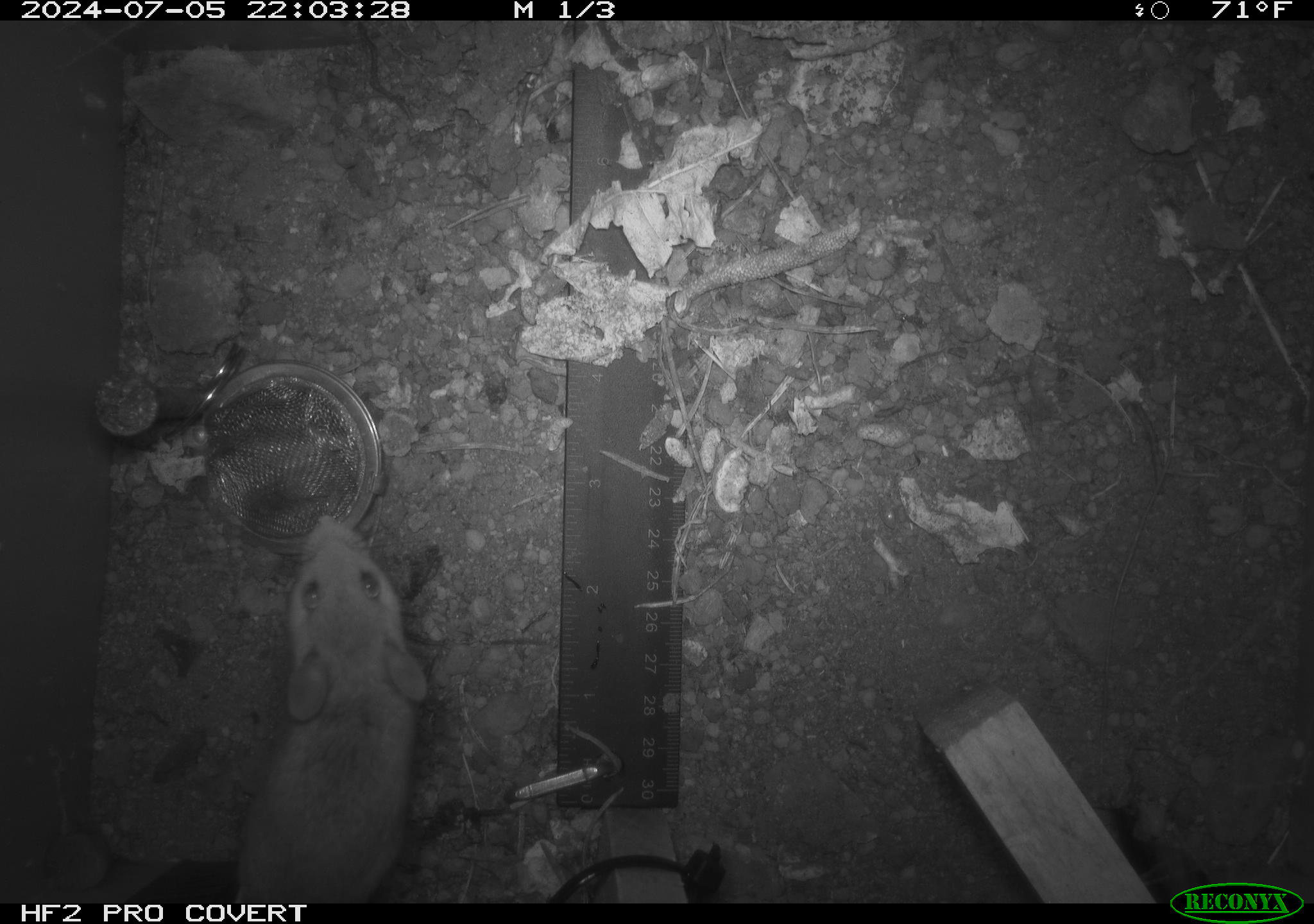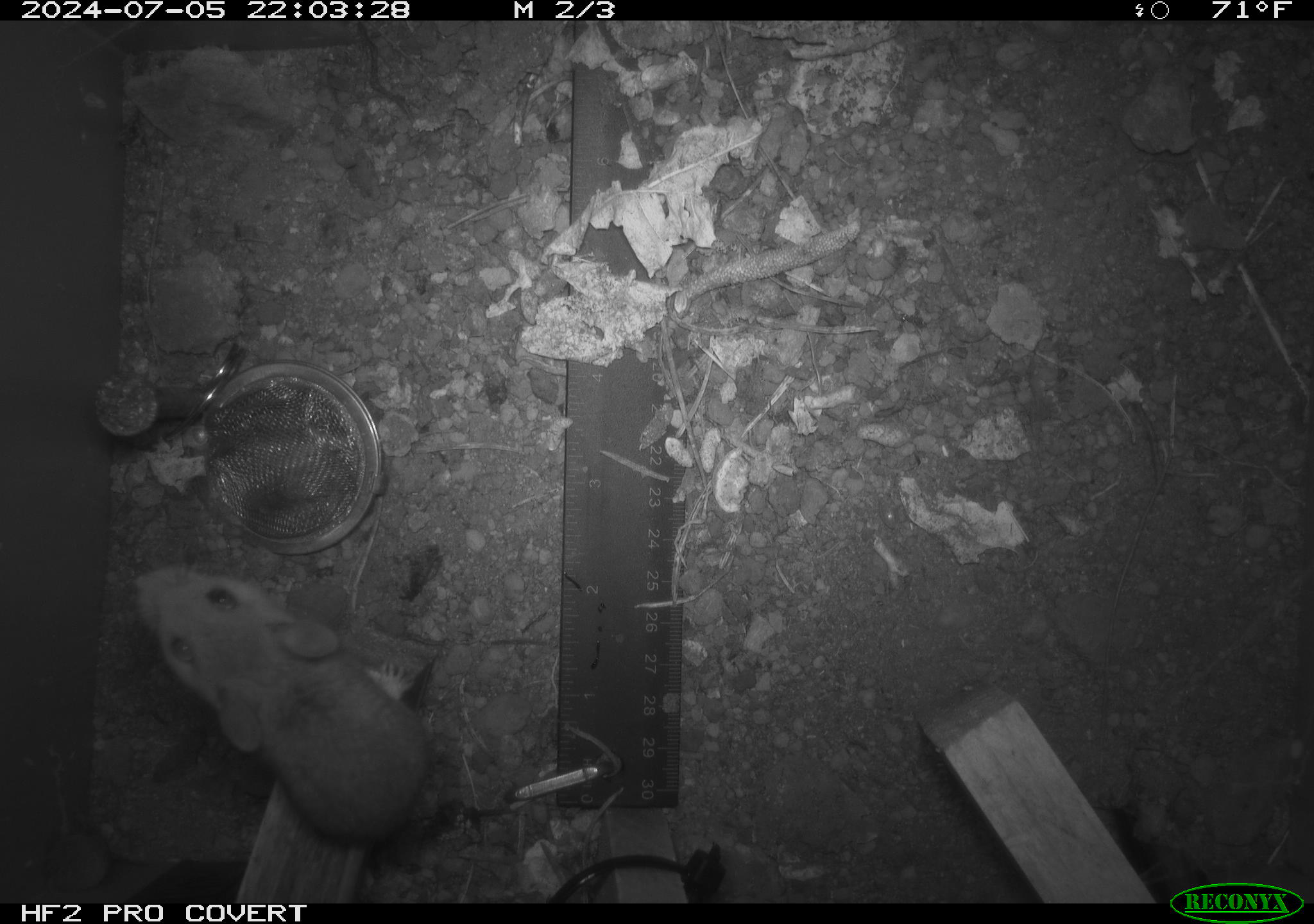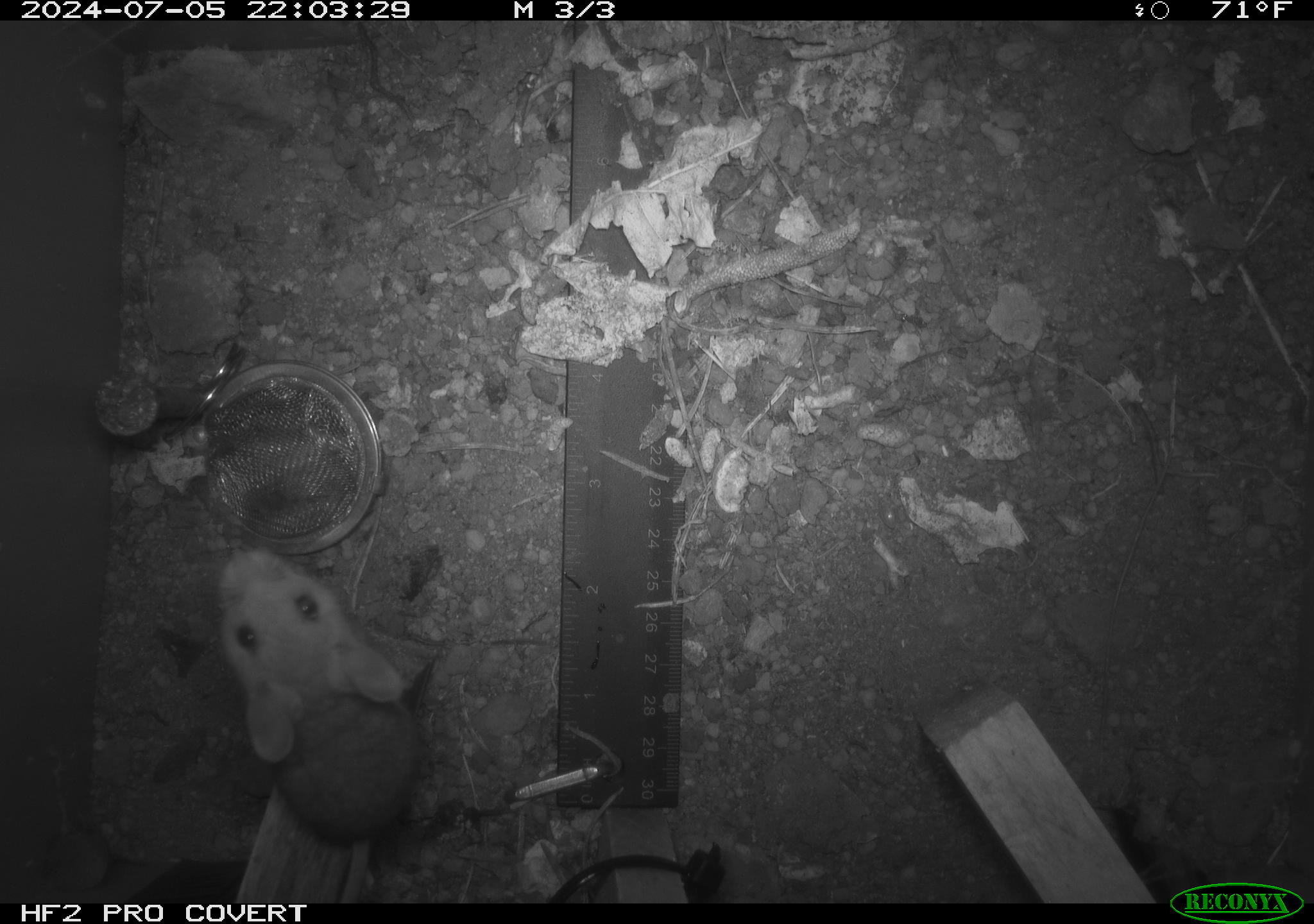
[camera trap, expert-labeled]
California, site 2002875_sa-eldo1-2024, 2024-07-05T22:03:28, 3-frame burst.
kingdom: Animalia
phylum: Chordata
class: Mammalia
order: Rodentia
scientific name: Rodentia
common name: mouse species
Mouse species (Rodentia).